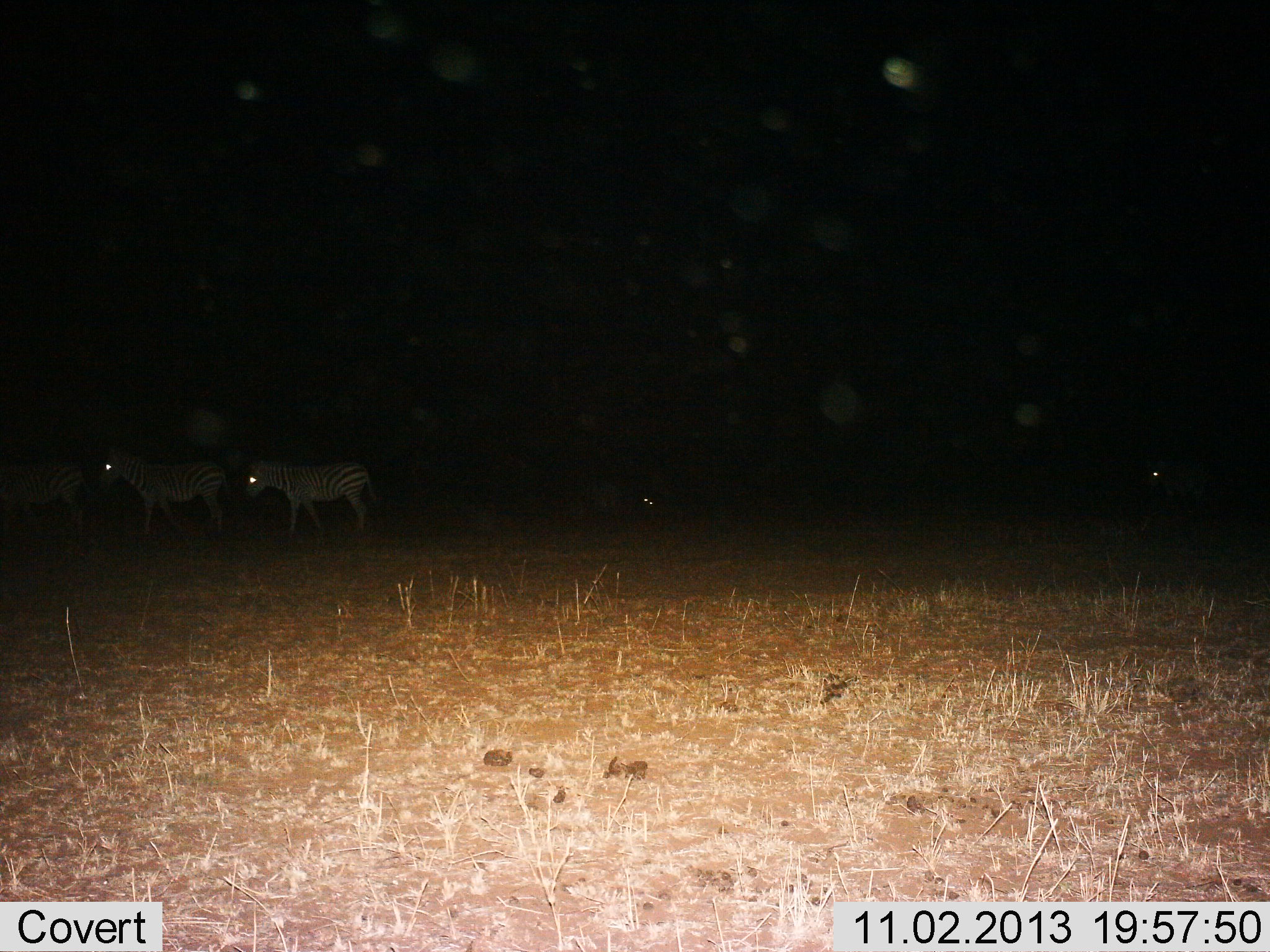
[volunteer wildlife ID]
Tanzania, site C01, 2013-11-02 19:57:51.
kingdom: Animalia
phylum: Chordata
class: Mammalia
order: Perissodactyla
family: Equidae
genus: Equus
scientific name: Equus quagga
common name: plains zebra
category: zebra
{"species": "zebra (plains zebra) (Equus quagga)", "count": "4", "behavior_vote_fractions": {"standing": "39%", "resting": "8%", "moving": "72%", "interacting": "2%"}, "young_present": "0%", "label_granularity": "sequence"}